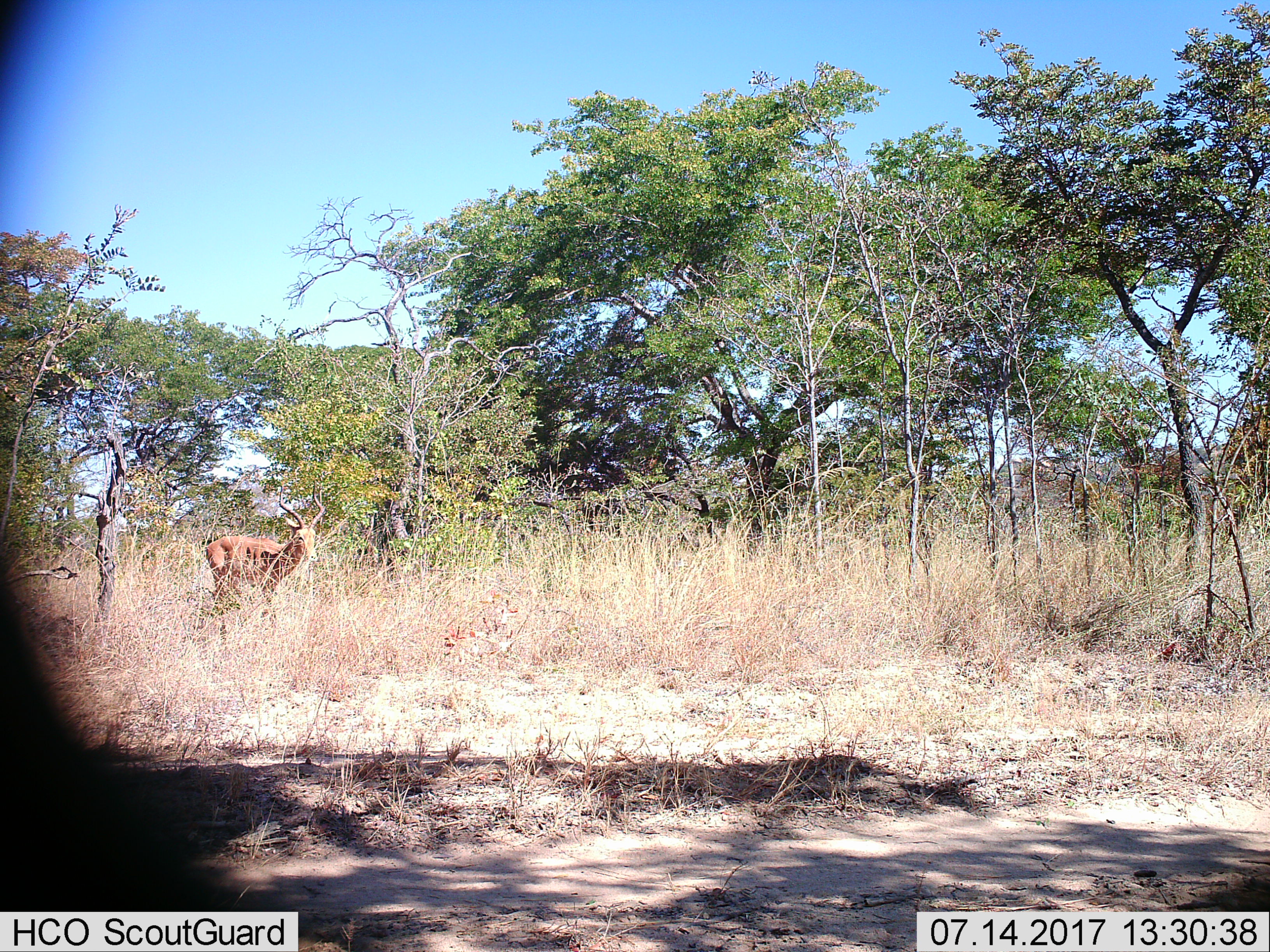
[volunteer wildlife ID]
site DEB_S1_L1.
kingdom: Animalia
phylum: Chordata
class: Mammalia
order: Artiodactyla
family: Bovidae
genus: Aepyceros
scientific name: Aepyceros melampus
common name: impala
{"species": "impala (Aepyceros melampus)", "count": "1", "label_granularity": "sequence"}